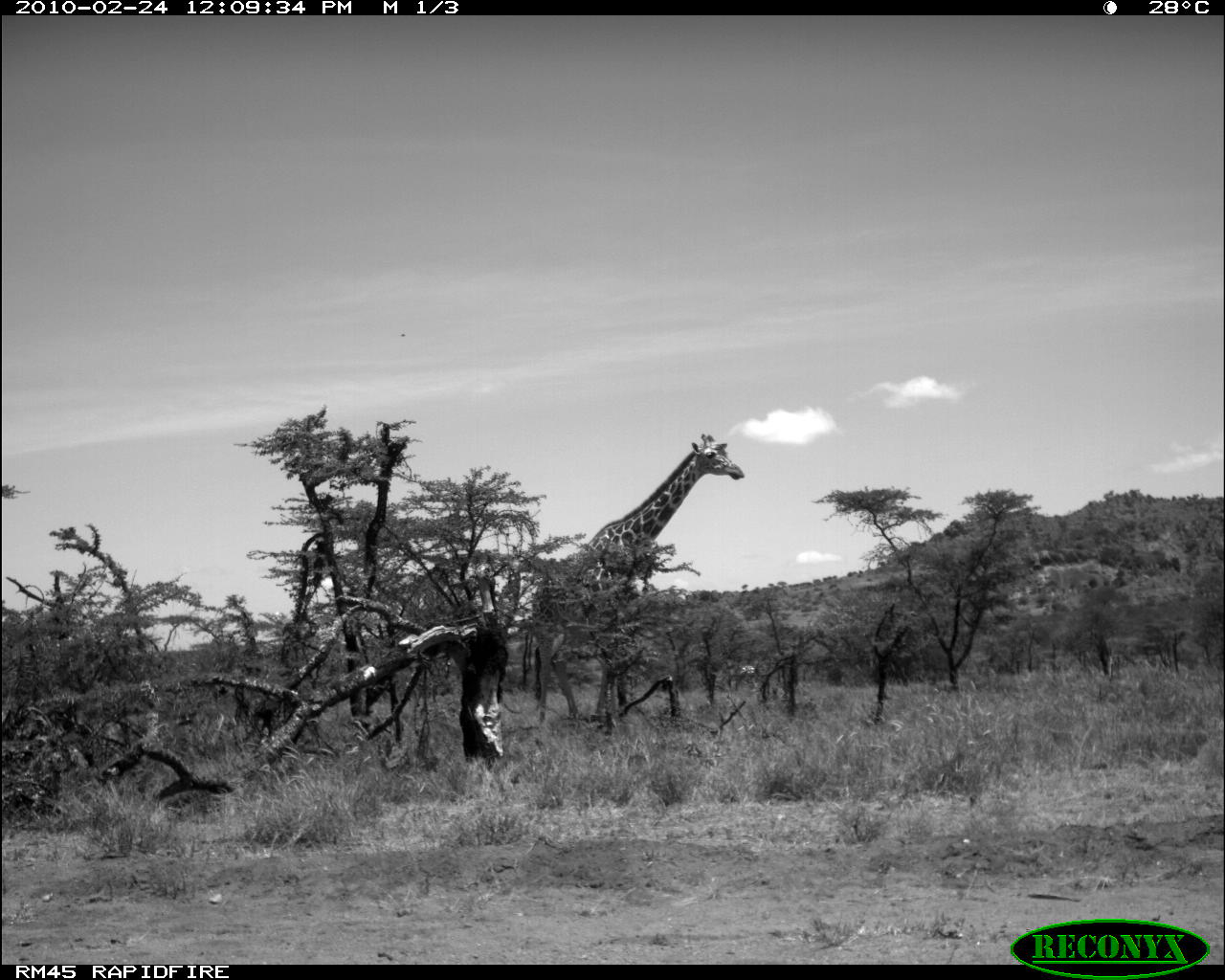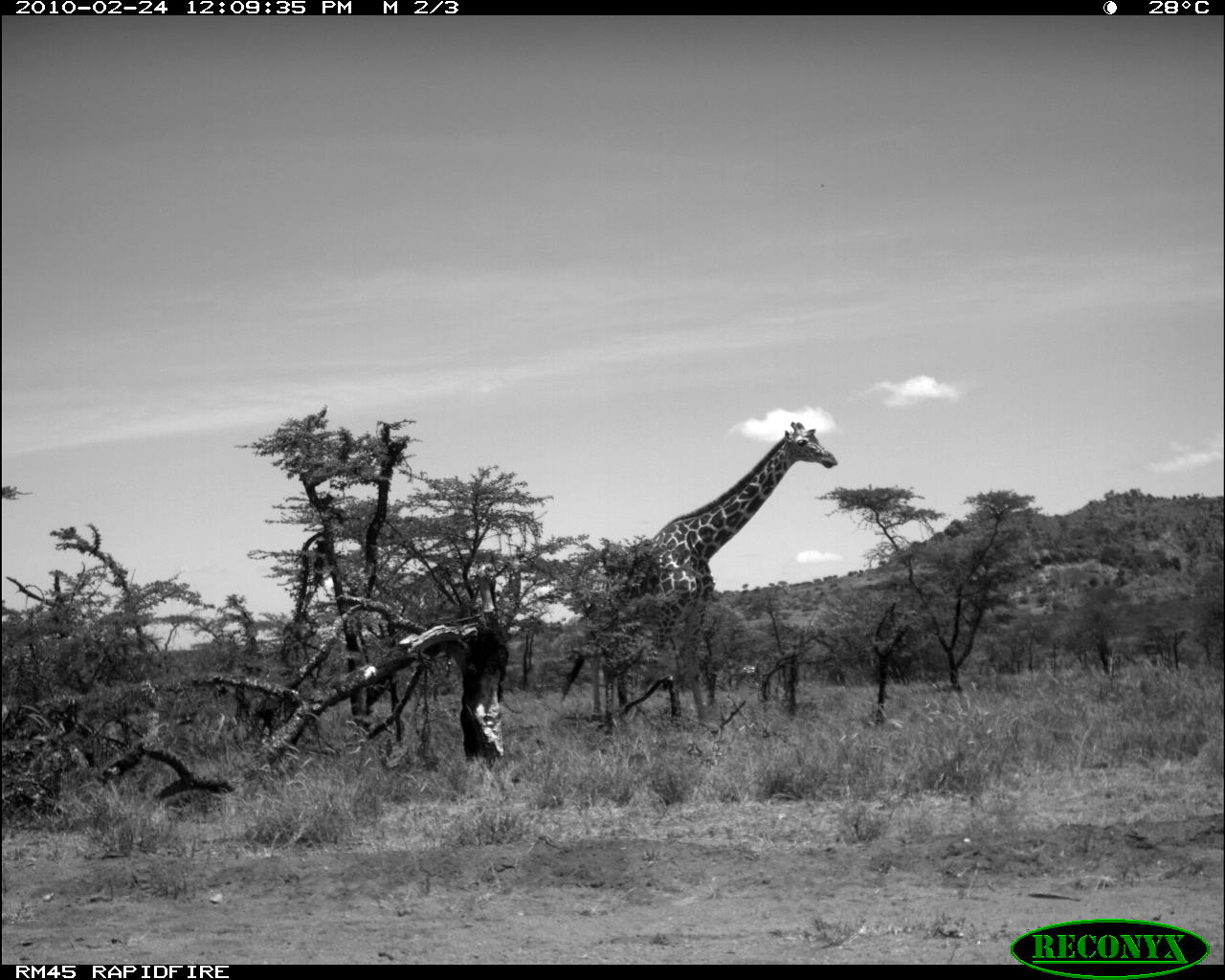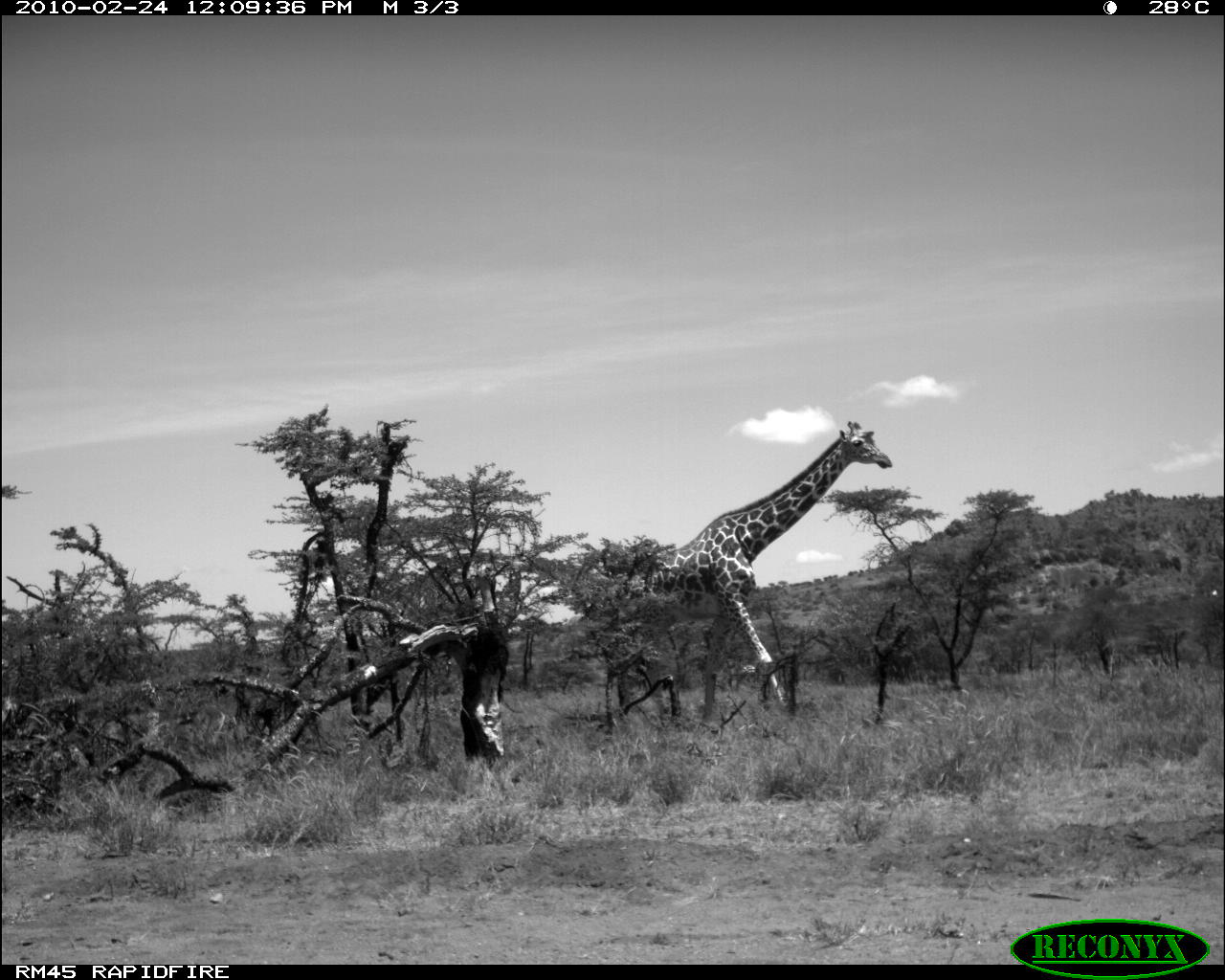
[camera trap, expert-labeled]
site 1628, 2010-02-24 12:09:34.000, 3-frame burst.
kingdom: Animalia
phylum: Chordata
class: Mammalia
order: Artiodactyla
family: Giraffidae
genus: Giraffa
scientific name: Giraffa camelopardalis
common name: giraffe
Giraffa camelopardalis (giraffe), count 1.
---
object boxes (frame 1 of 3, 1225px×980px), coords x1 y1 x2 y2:
giraffa camelopardalis: 517 429 744 724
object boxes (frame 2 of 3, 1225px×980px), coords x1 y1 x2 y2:
giraffa camelopardalis: 557 419 838 723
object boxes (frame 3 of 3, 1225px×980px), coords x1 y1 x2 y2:
giraffa camelopardalis: 601 418 894 734